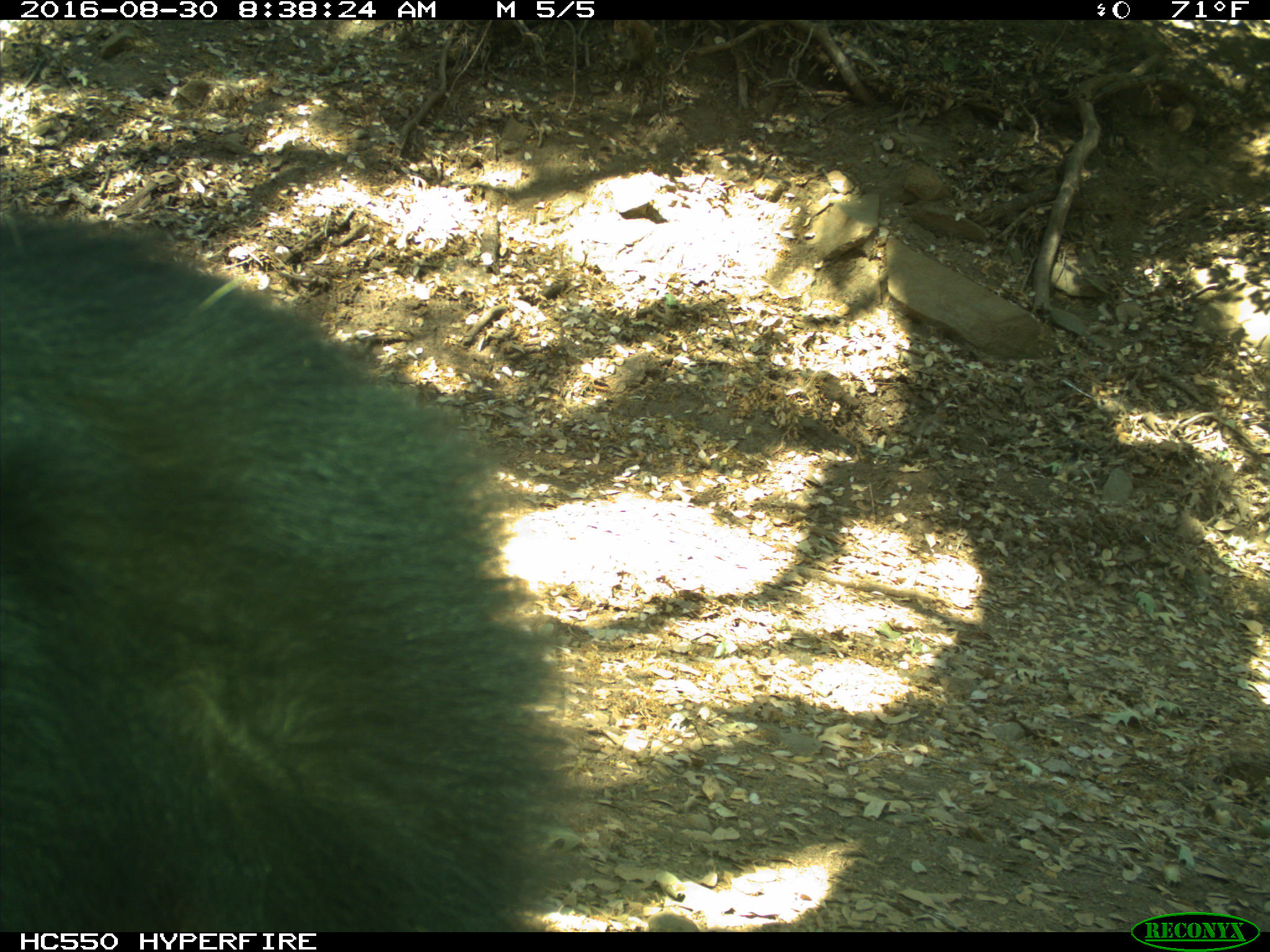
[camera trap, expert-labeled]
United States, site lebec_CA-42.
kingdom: Animalia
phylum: Chordata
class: Mammalia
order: Carnivora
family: Ursidae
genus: Ursus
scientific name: Ursus americanus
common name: american black bear